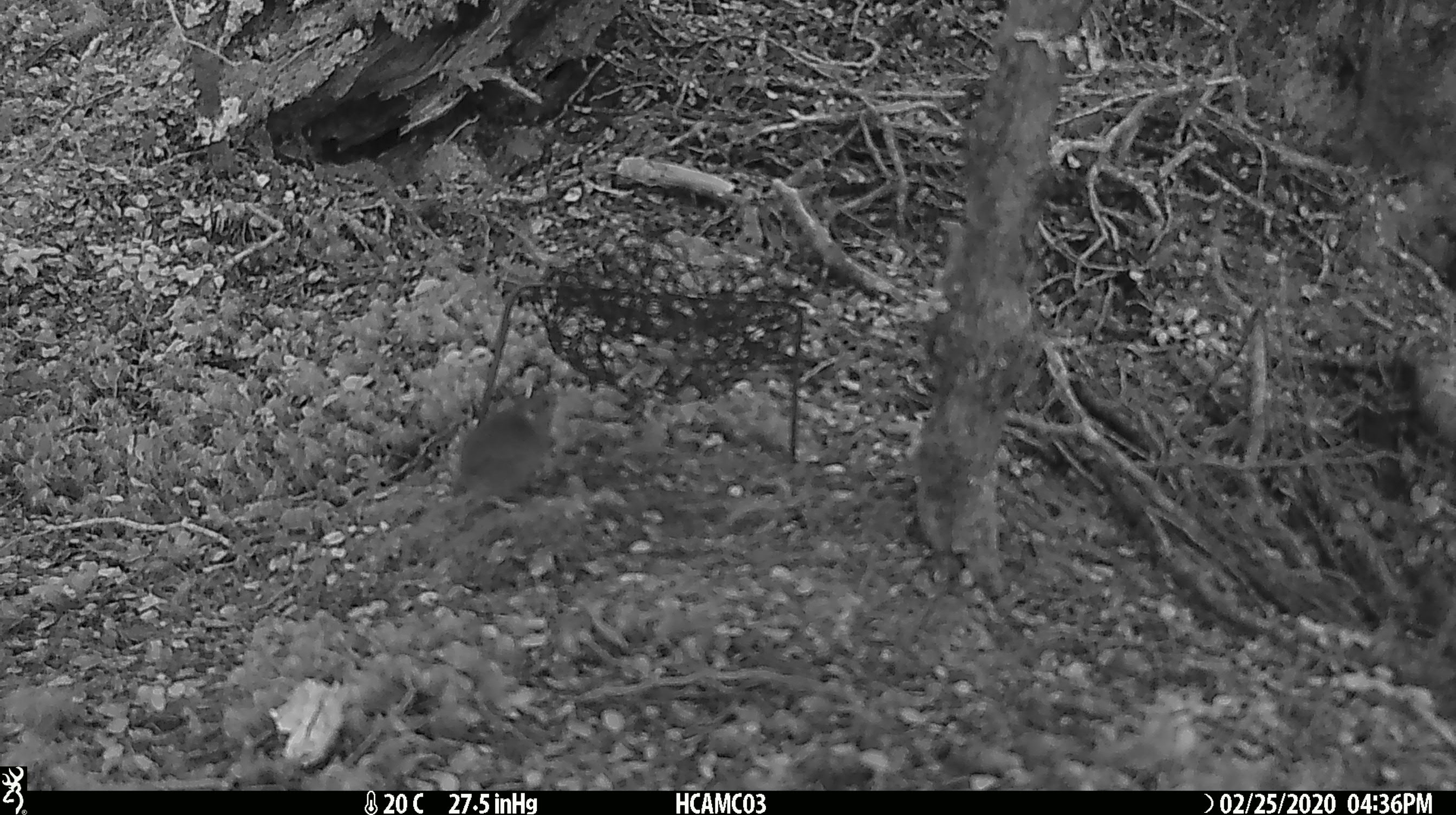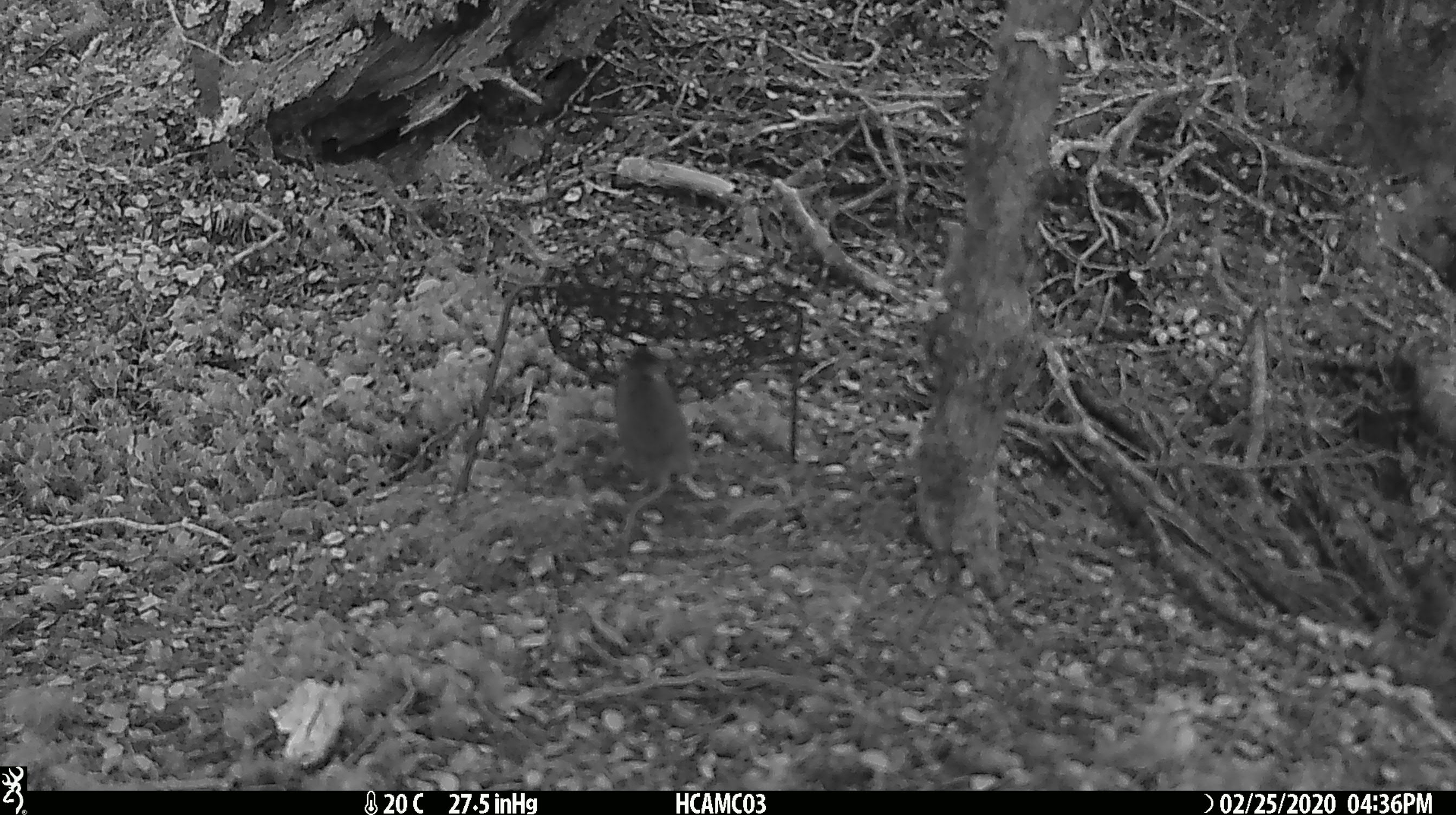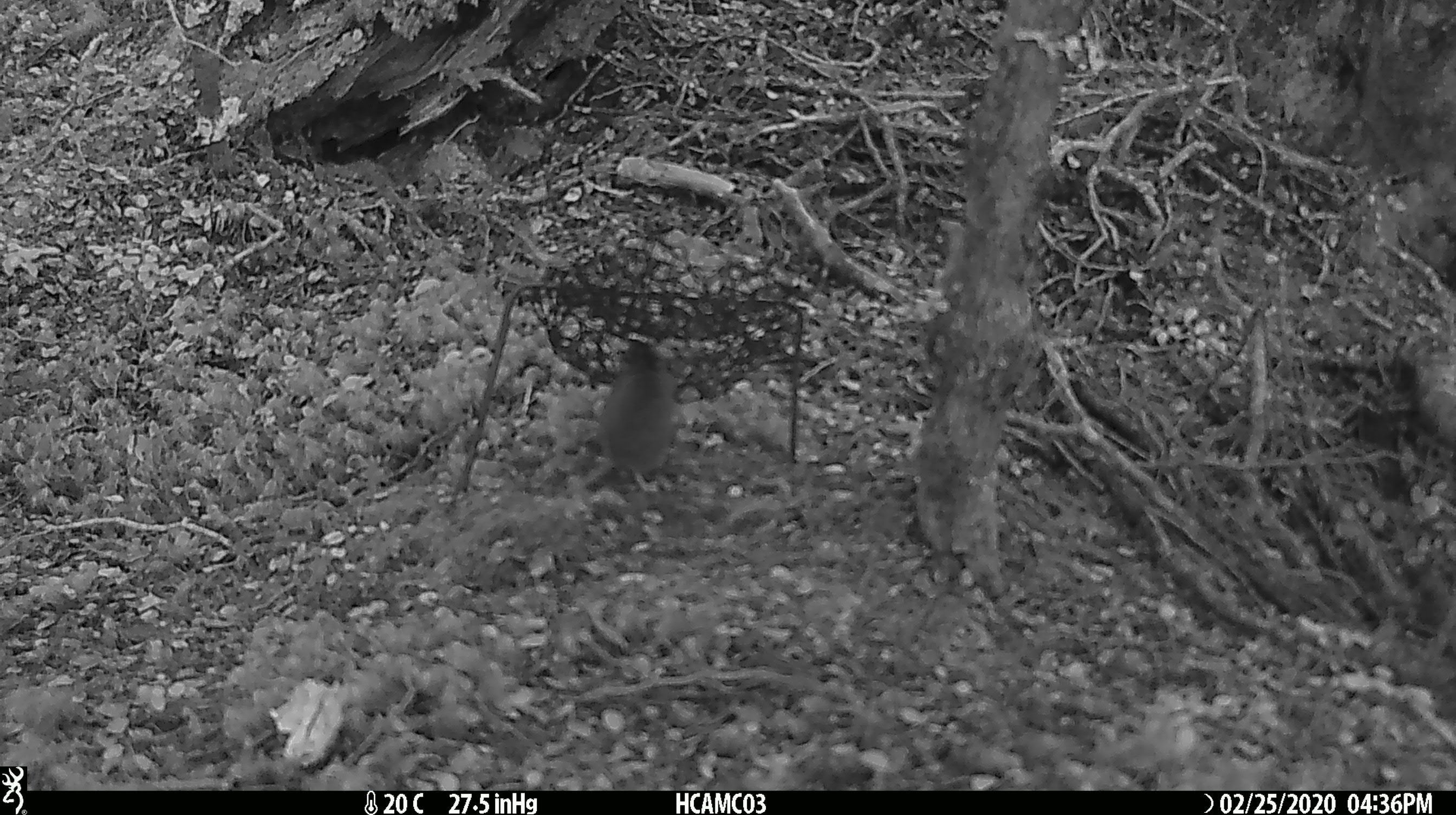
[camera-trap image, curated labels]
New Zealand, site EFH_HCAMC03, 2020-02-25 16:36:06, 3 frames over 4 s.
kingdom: Animalia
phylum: Chordata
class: Mammalia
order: Rodentia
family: Muridae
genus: Mus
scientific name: Mus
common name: mouse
Mouse (Mus).